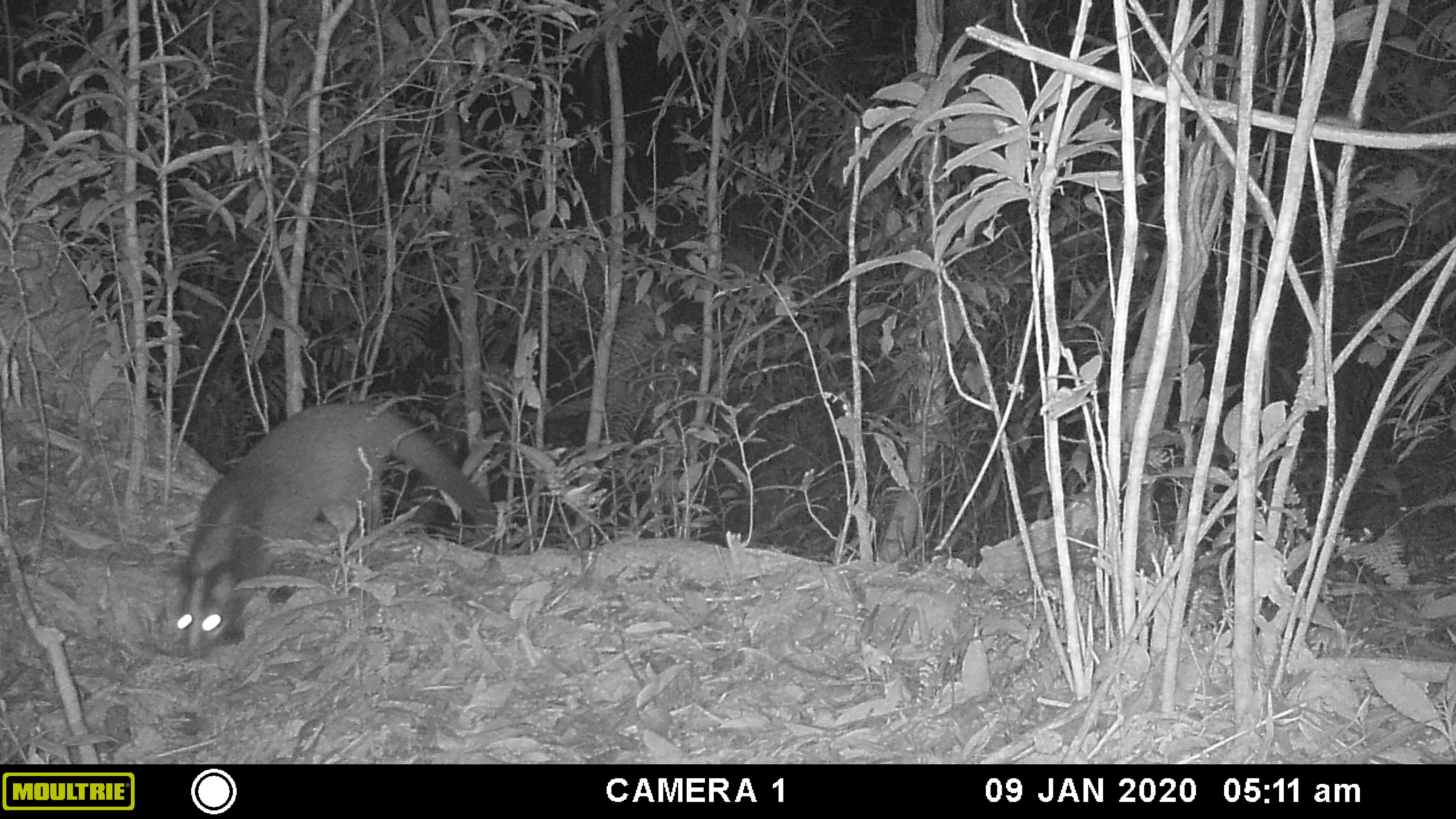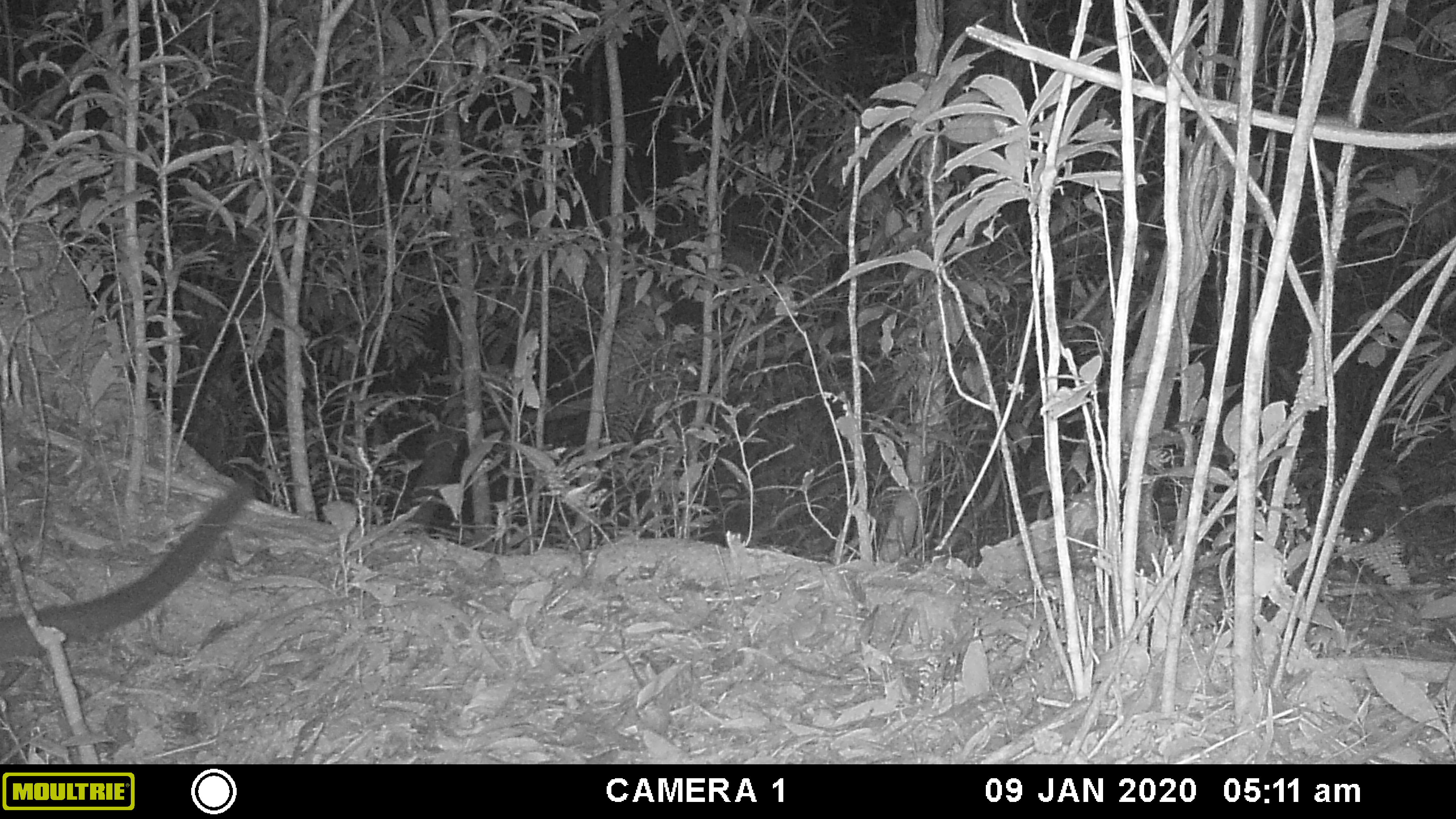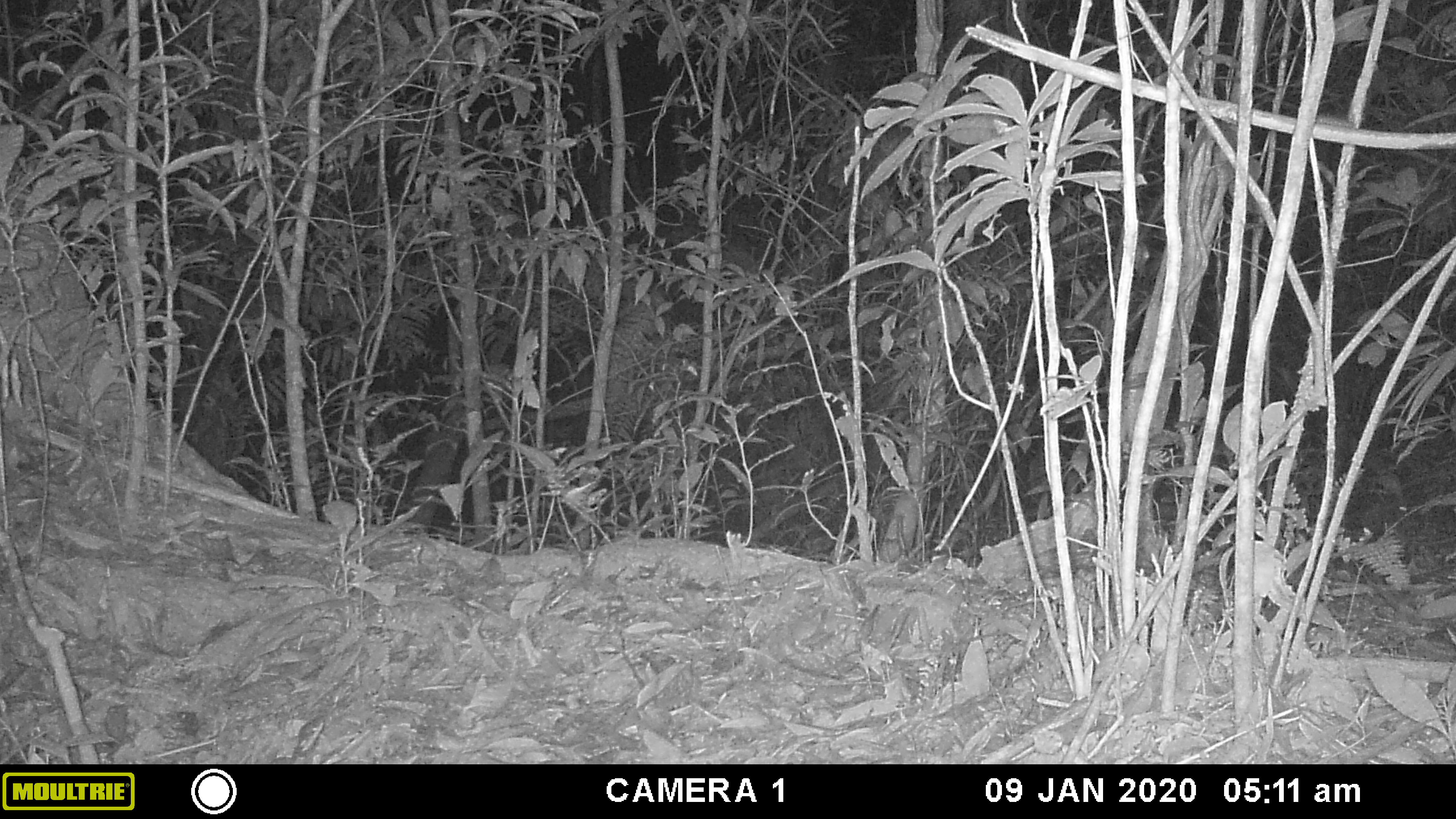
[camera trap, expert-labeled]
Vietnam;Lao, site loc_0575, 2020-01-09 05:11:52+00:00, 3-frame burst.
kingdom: Animalia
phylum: Chordata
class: Mammalia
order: Carnivora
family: Viverridae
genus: Paguma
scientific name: Paguma larvata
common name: masked palm civet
Masked palm civet (Paguma larvata). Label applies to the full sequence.